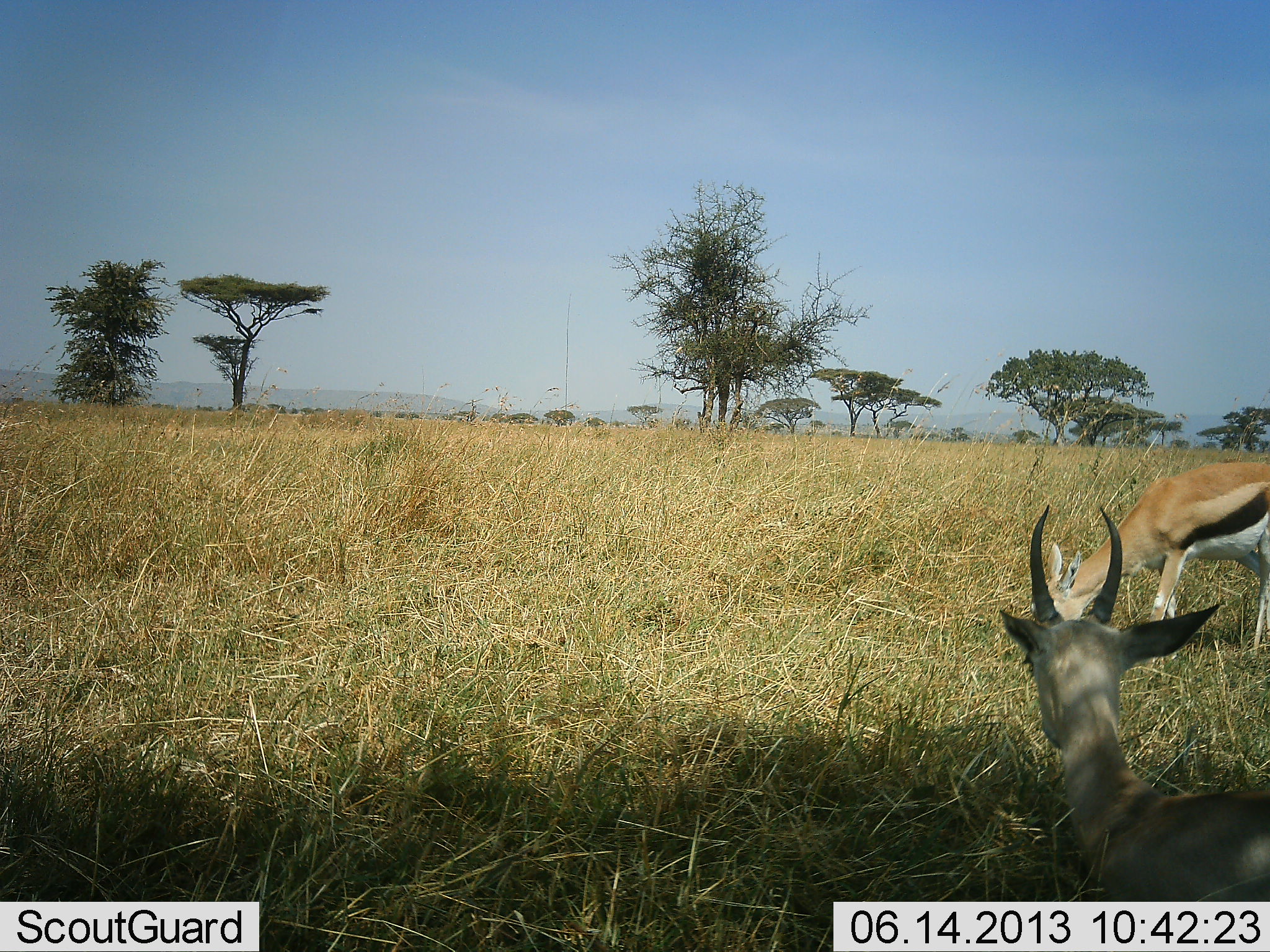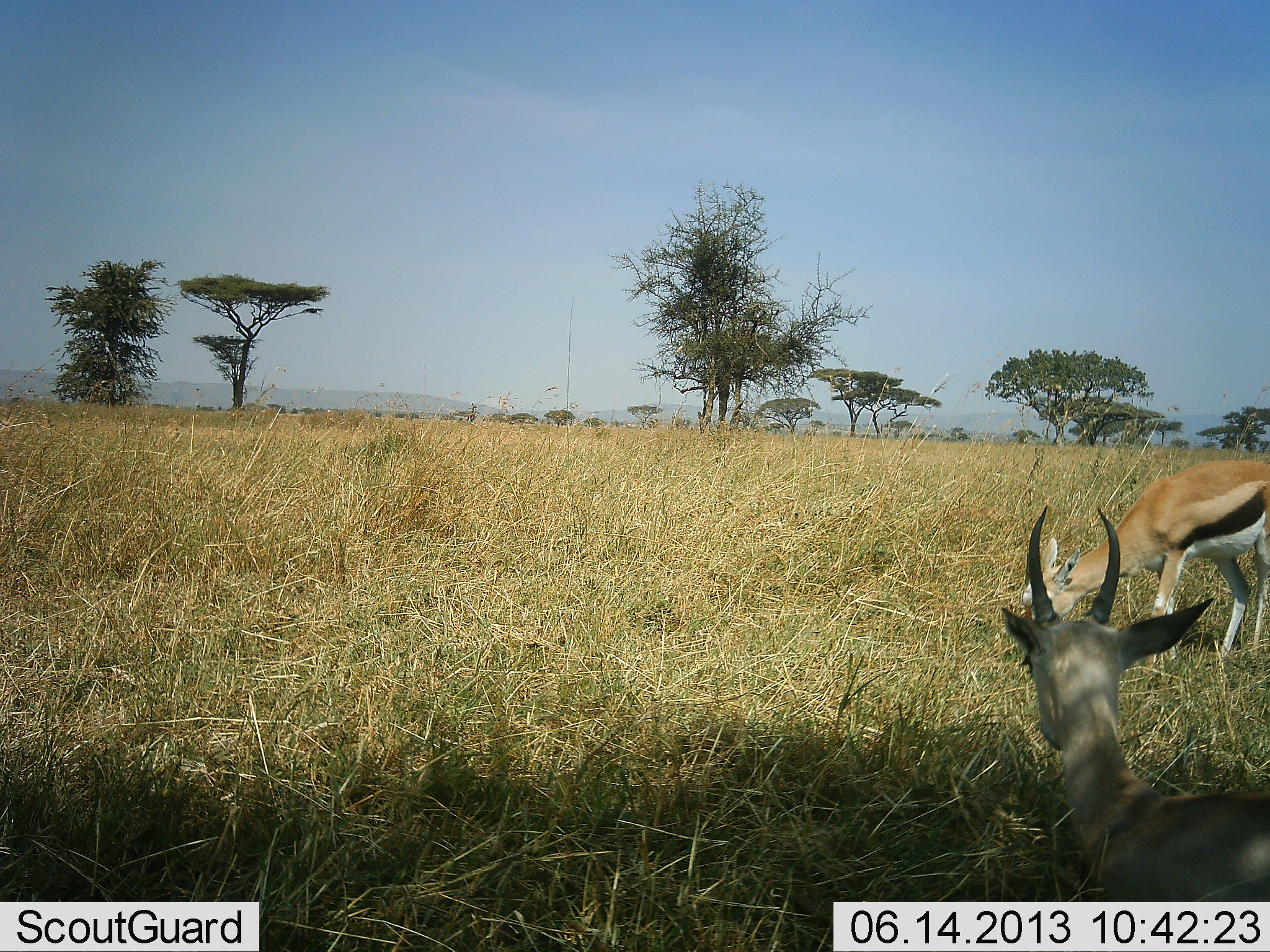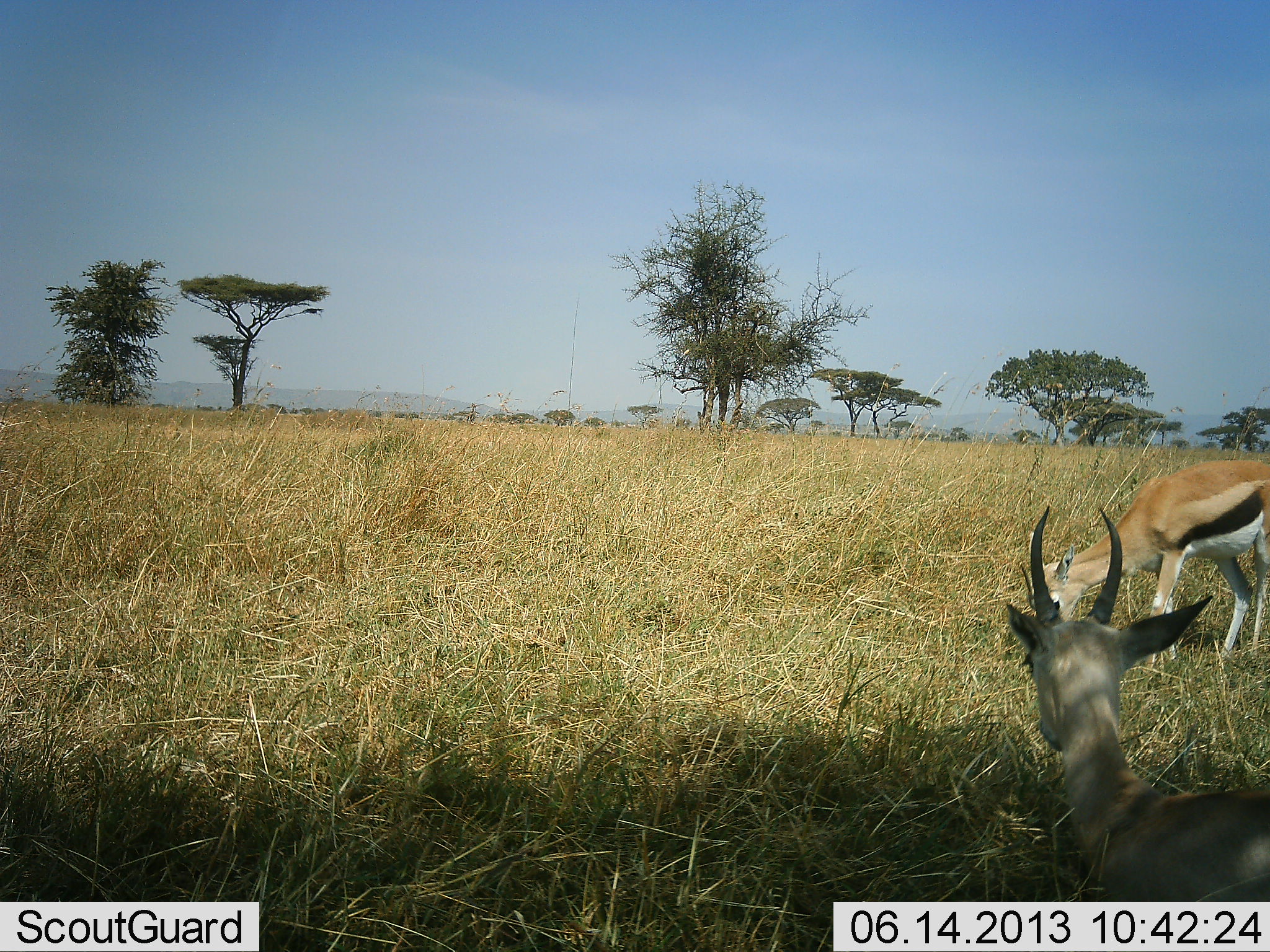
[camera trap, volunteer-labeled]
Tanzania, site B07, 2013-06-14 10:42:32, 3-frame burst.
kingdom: Animalia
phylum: Chordata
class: Mammalia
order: Artiodactyla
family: Bovidae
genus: Eudorcas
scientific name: Eudorcas thomsonii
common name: thomson's gazelle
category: gazellethomsons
Gazellethomsons (thomson's gazelle) (Eudorcas thomsonii), count 2. Behavior (volunteer vote fractions): standing 30%, resting 60%, moving 0%, interacting 0%. Young present (vote fraction): 0%. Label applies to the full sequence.